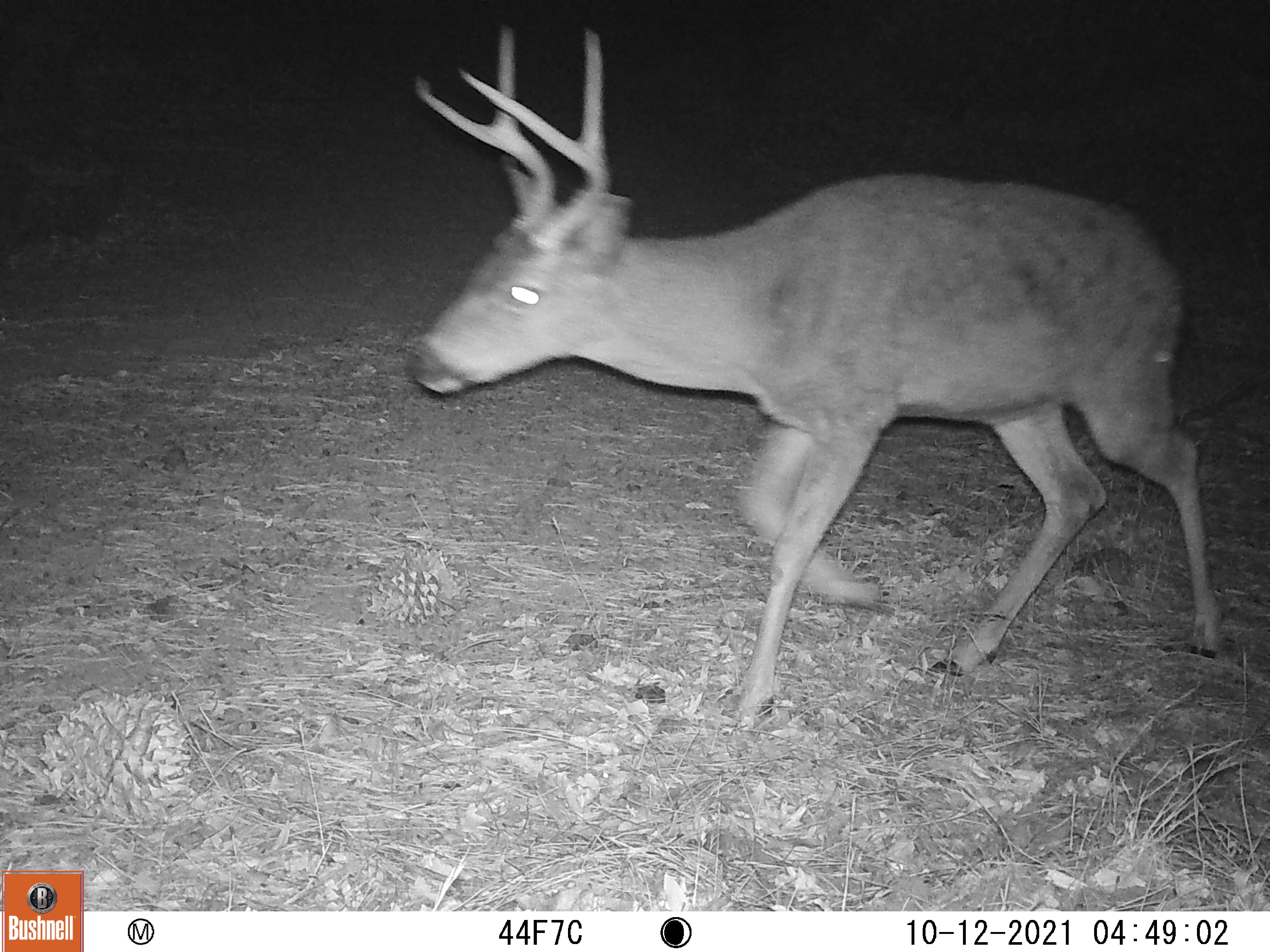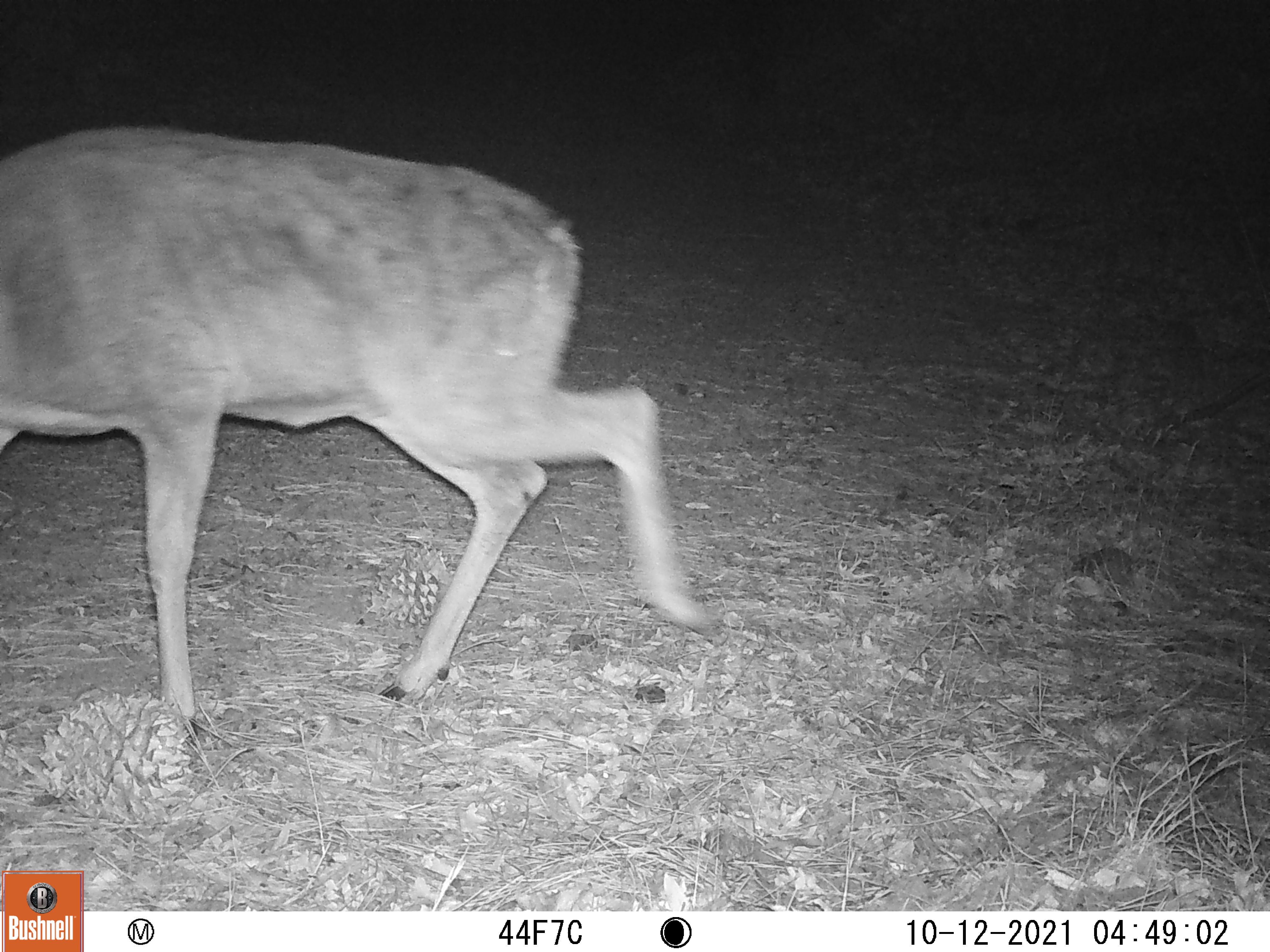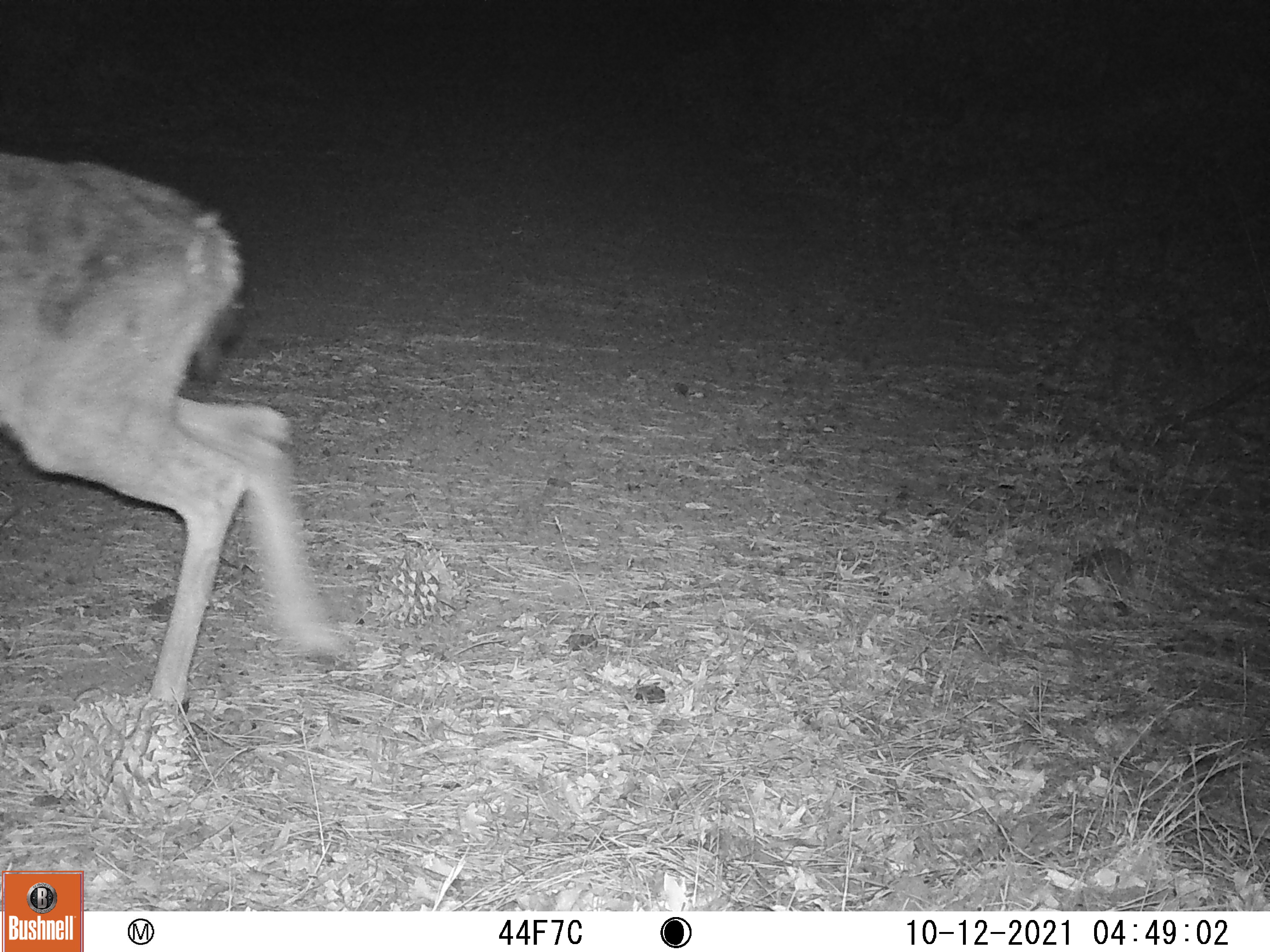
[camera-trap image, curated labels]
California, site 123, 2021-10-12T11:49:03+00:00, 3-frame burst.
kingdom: Animalia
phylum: Chordata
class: Mammalia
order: Artiodactyla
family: Cervidae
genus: Odocoileus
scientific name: Odocoileus hemionus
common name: mule deer